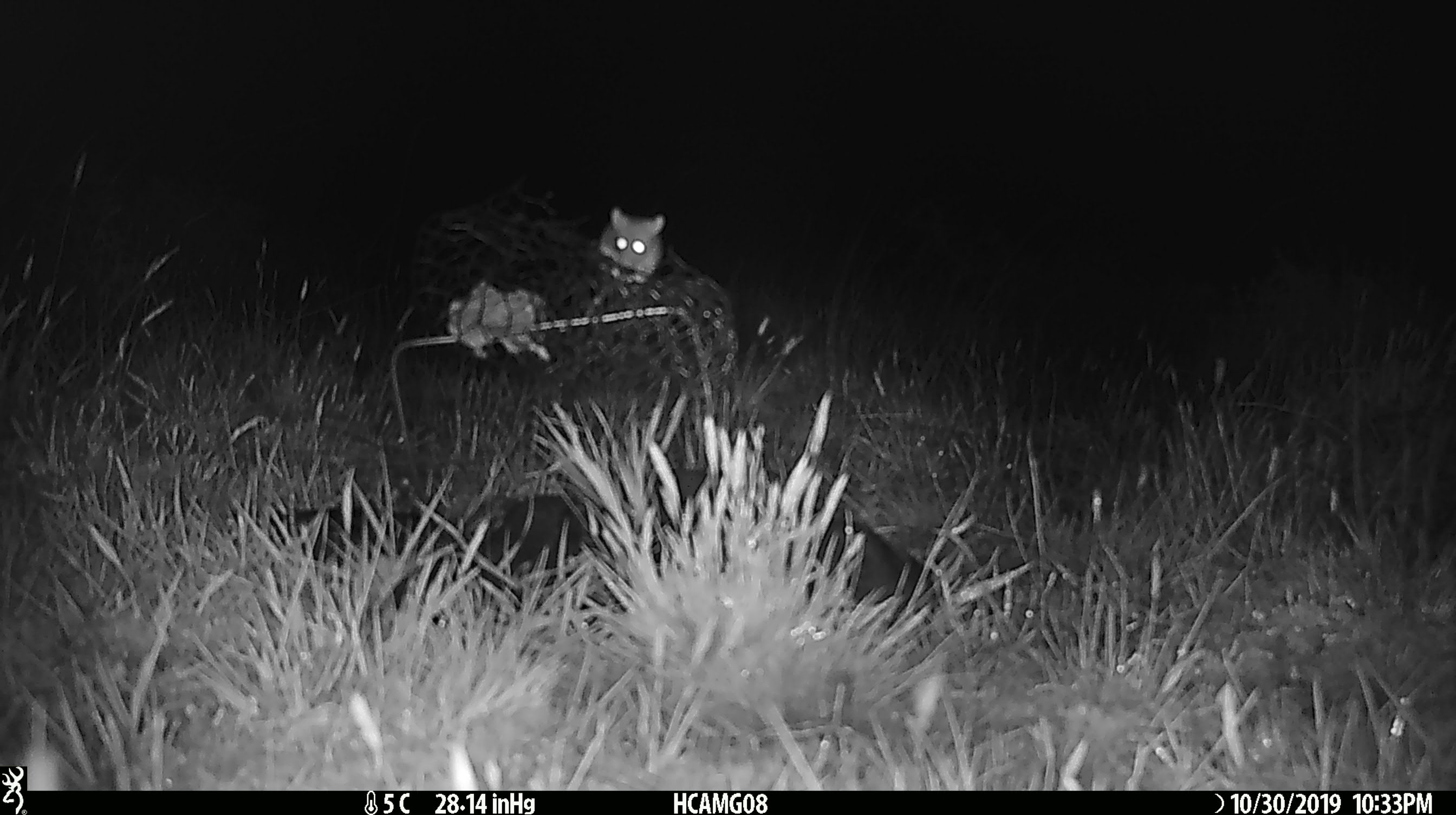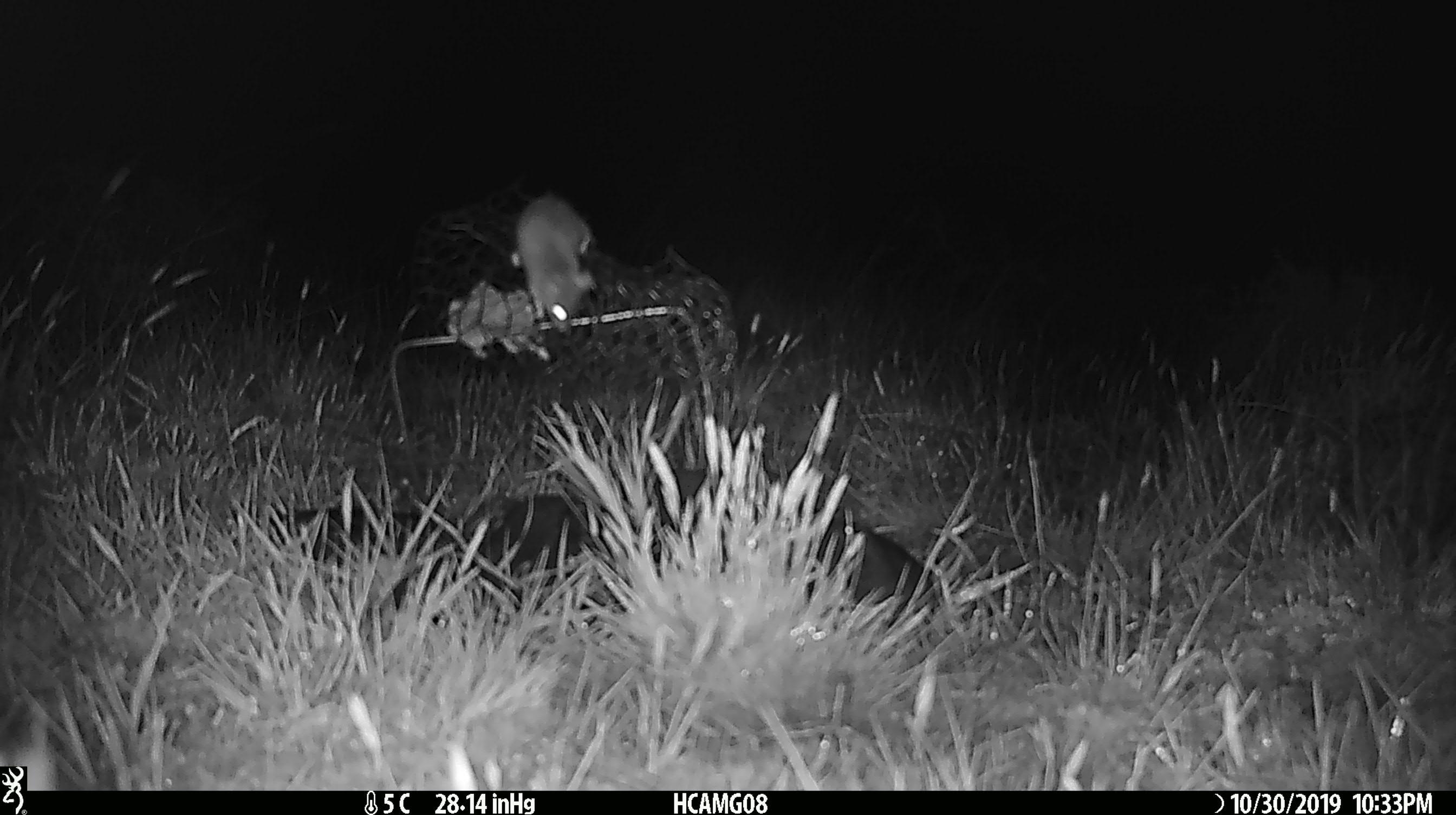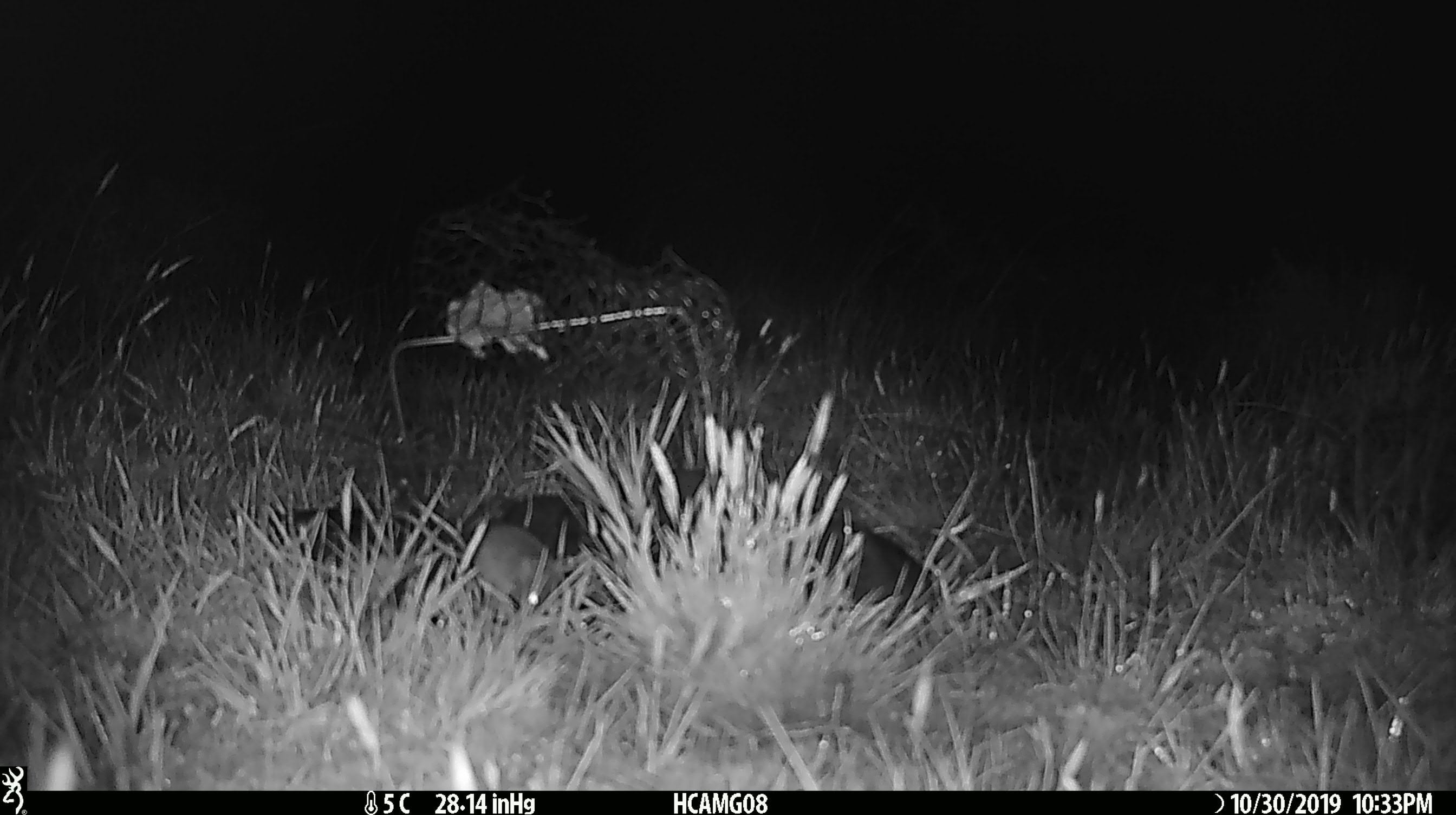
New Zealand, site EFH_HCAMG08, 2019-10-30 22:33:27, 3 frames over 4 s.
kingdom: Animalia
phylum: Chordata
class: Mammalia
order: Rodentia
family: Muridae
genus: Mus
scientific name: Mus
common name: mouse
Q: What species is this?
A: Mouse (Mus).